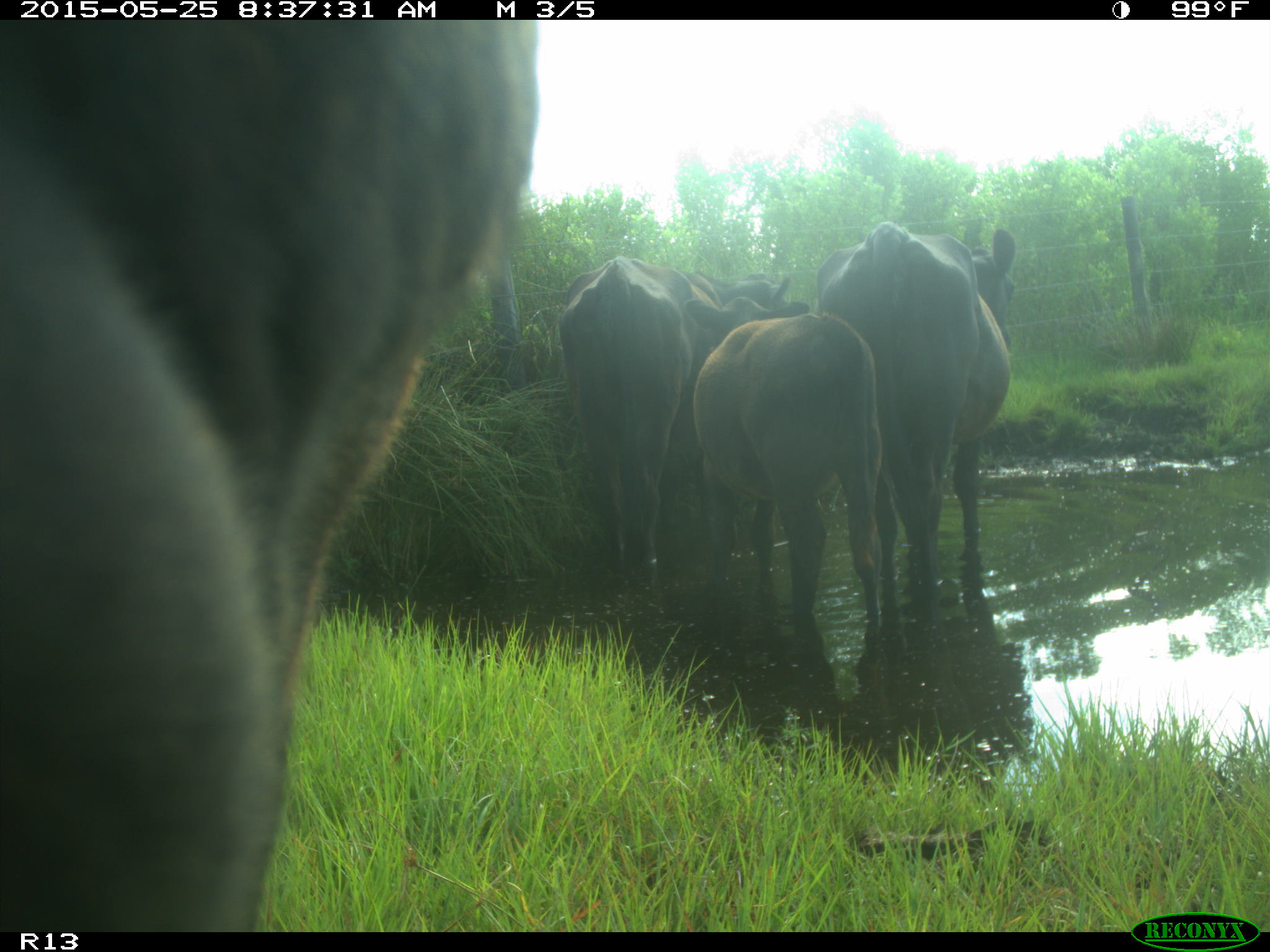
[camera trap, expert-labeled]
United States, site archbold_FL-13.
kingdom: Animalia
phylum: Chordata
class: Mammalia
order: Artiodactyla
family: Bovidae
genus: Bos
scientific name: Bos taurus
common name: domestic cow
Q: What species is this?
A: Bos taurus (domestic cow).